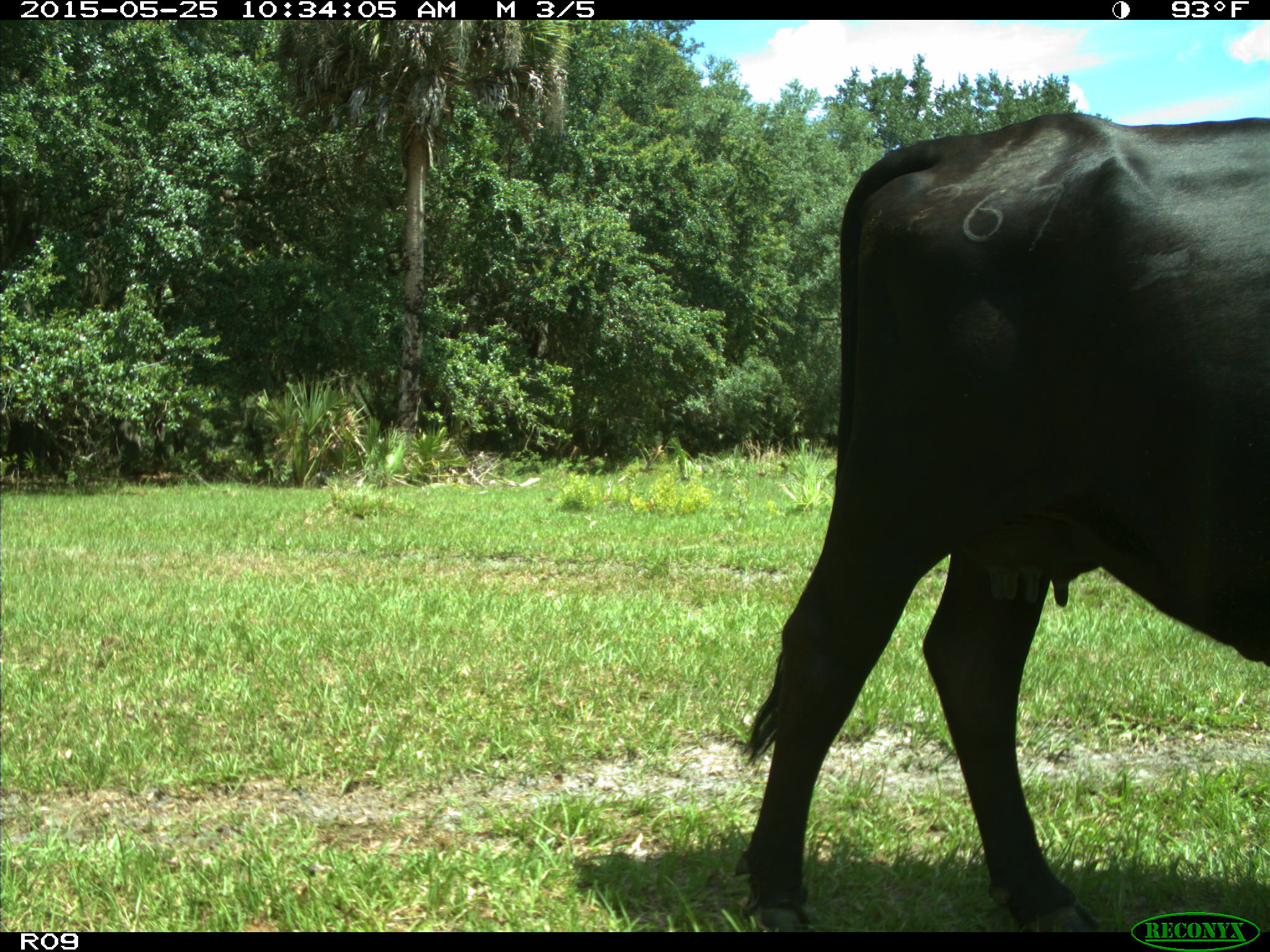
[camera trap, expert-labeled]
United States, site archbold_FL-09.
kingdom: Animalia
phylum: Chordata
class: Mammalia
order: Artiodactyla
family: Bovidae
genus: Bos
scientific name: Bos taurus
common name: domestic cow